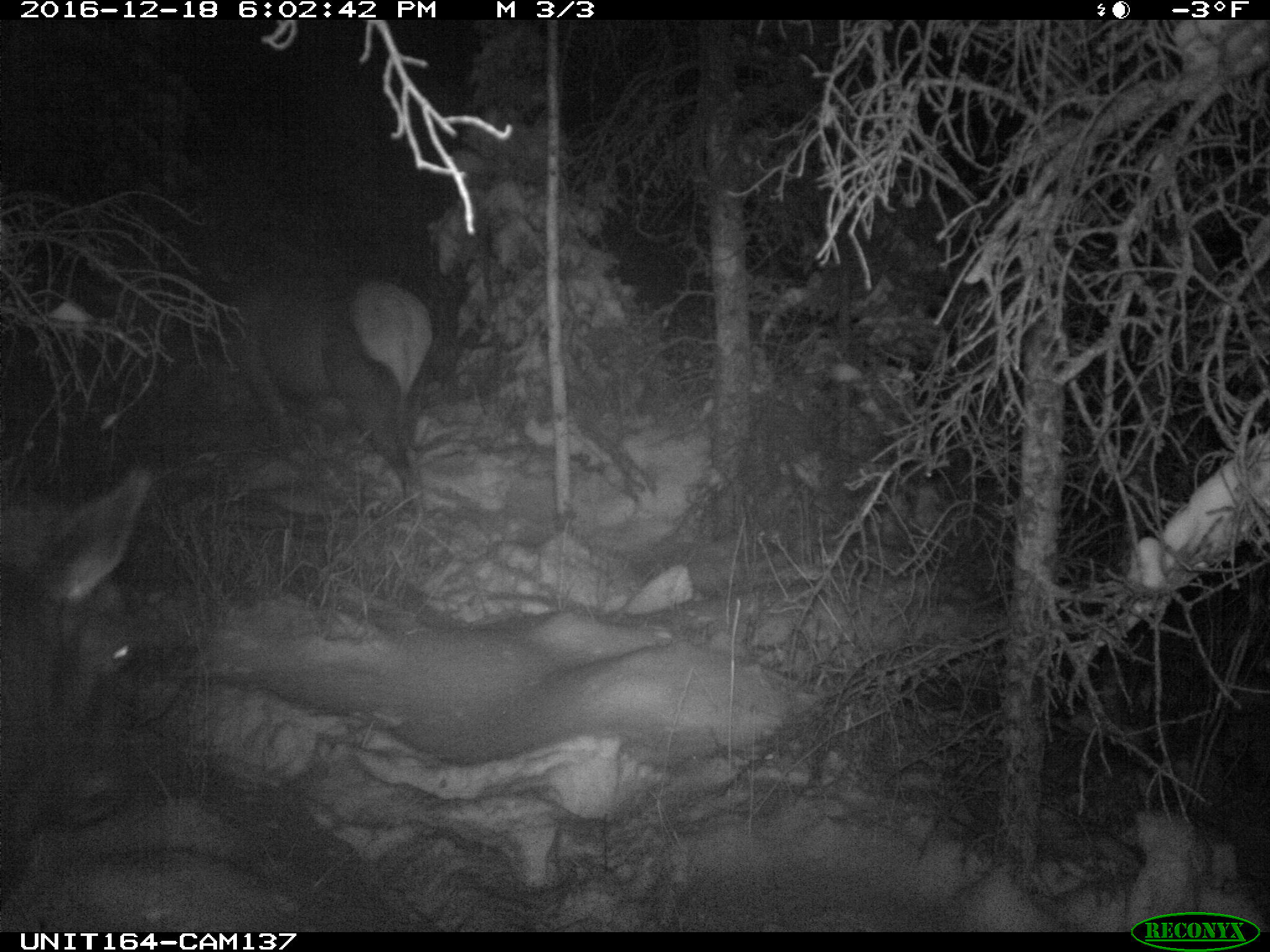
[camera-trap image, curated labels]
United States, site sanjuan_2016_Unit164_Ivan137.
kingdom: Animalia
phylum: Chordata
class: Mammalia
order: Artiodactyla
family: Cervidae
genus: Cervus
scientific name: Cervus elaphus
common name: red deer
Cervus elaphus (red deer).